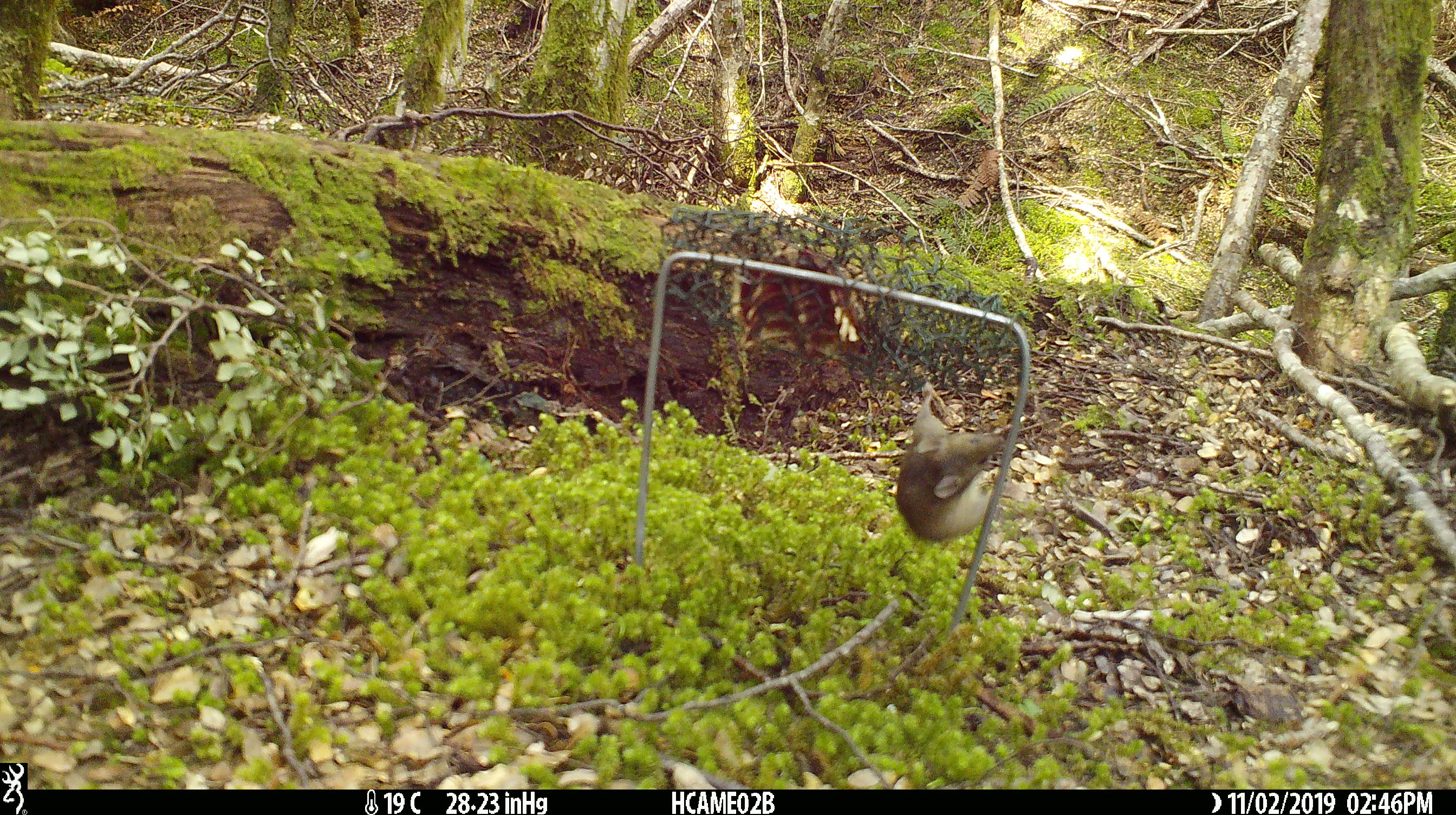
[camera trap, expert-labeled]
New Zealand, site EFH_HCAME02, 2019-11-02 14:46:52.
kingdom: Animalia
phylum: Chordata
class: Mammalia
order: Rodentia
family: Muridae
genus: Mus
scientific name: Mus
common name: mouse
Mouse (Mus).